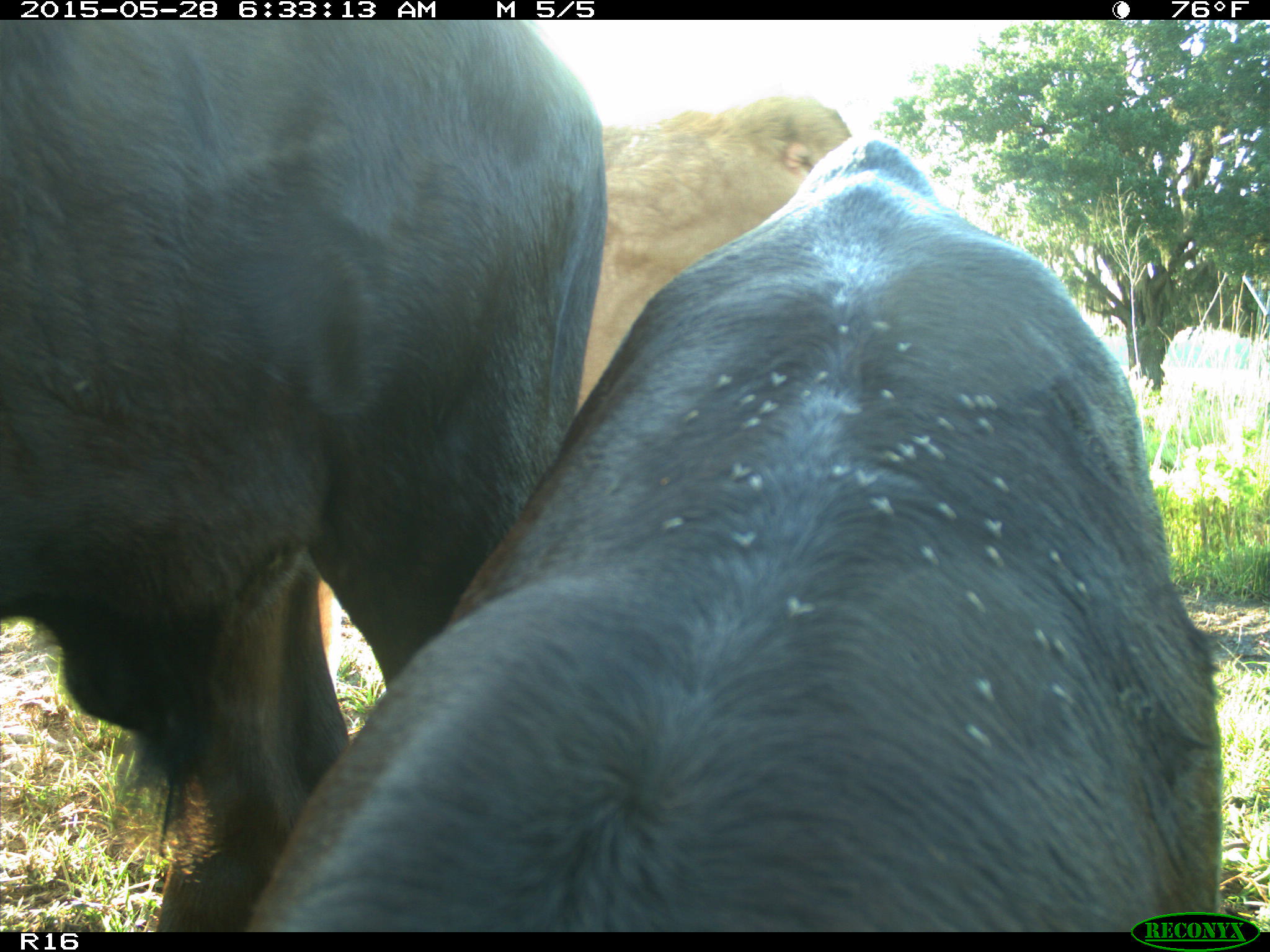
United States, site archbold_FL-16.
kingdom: Animalia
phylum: Chordata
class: Mammalia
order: Artiodactyla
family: Bovidae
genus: Bos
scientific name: Bos taurus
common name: domestic cow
Bos taurus (domestic cow).